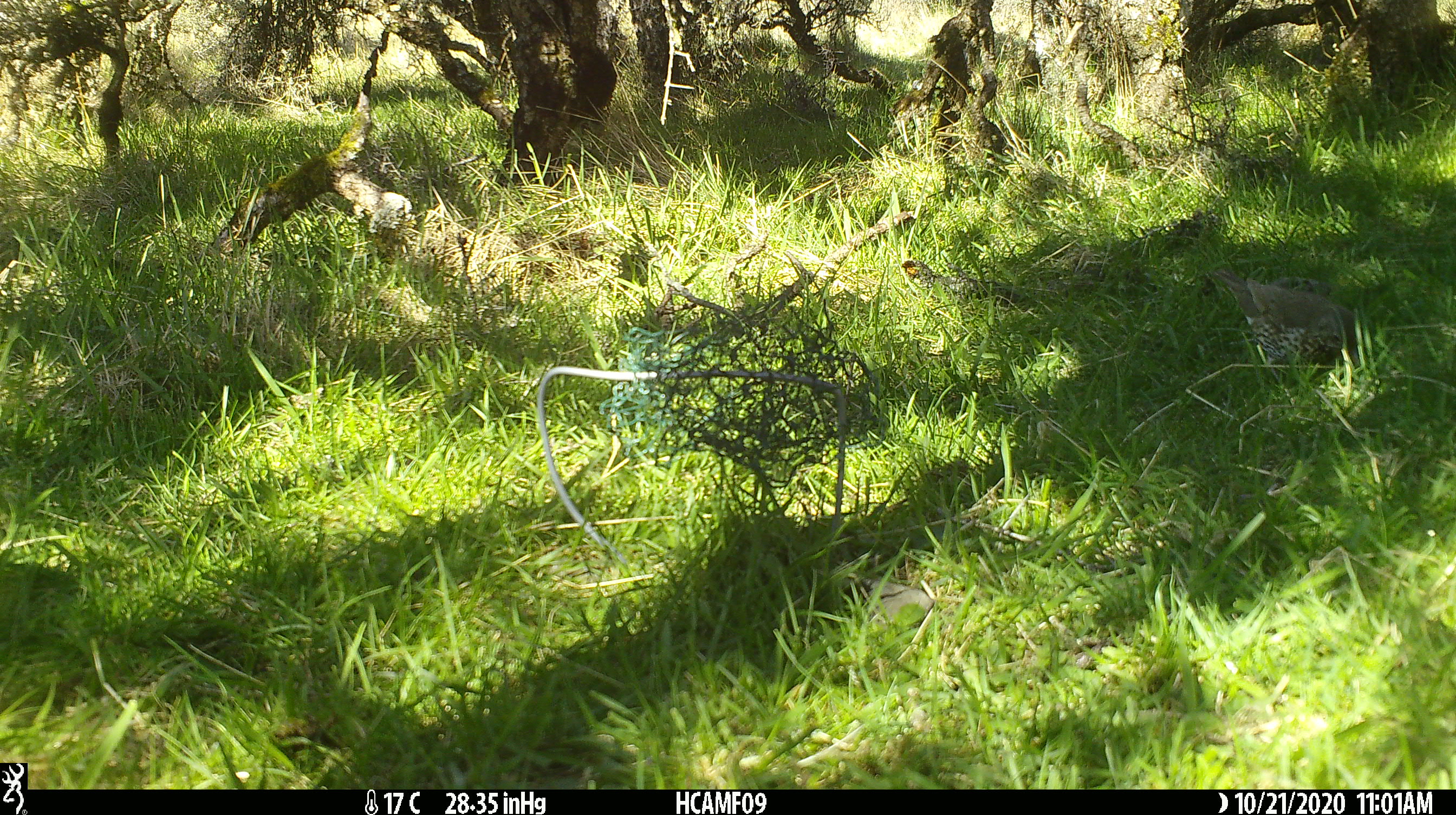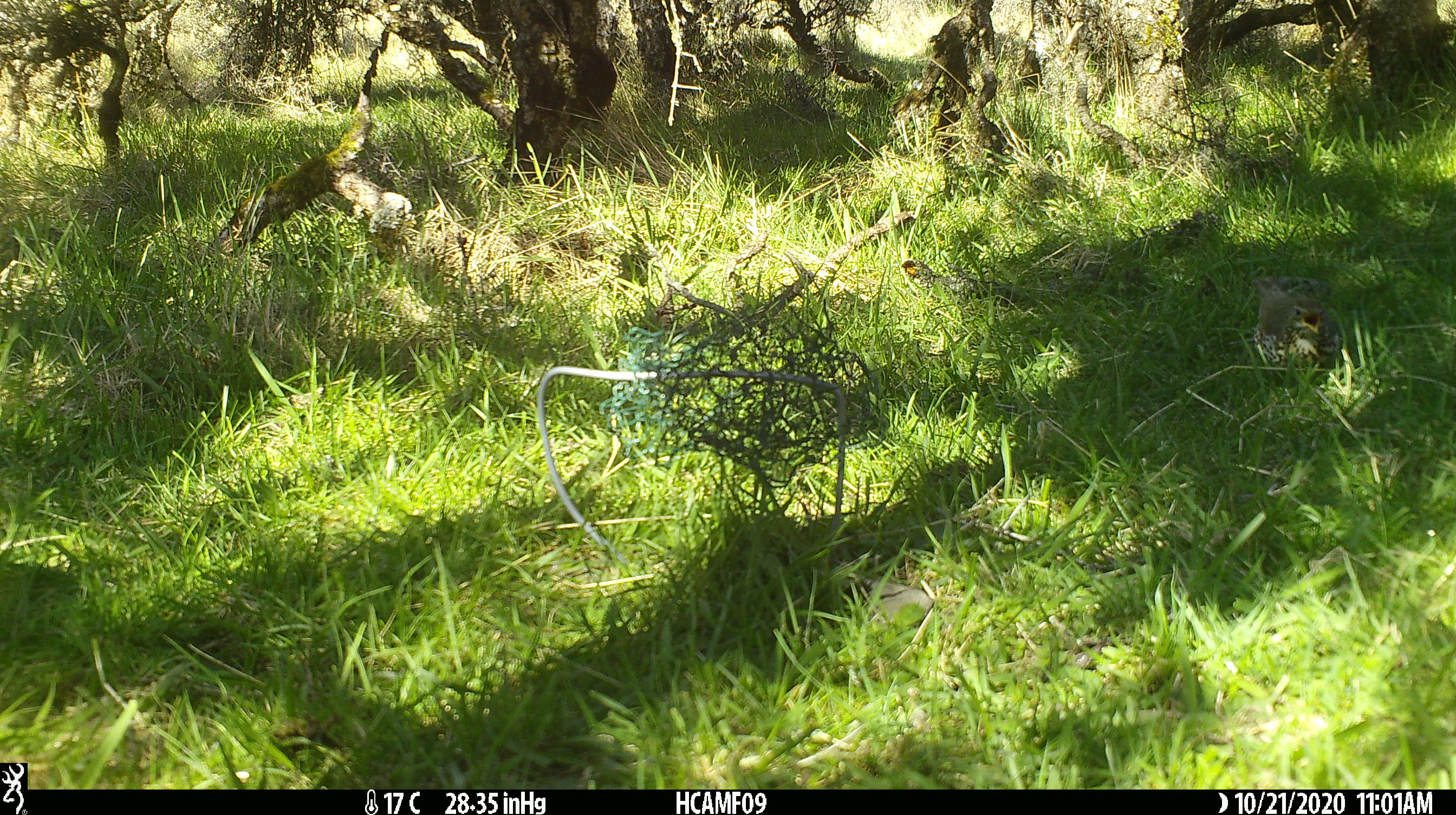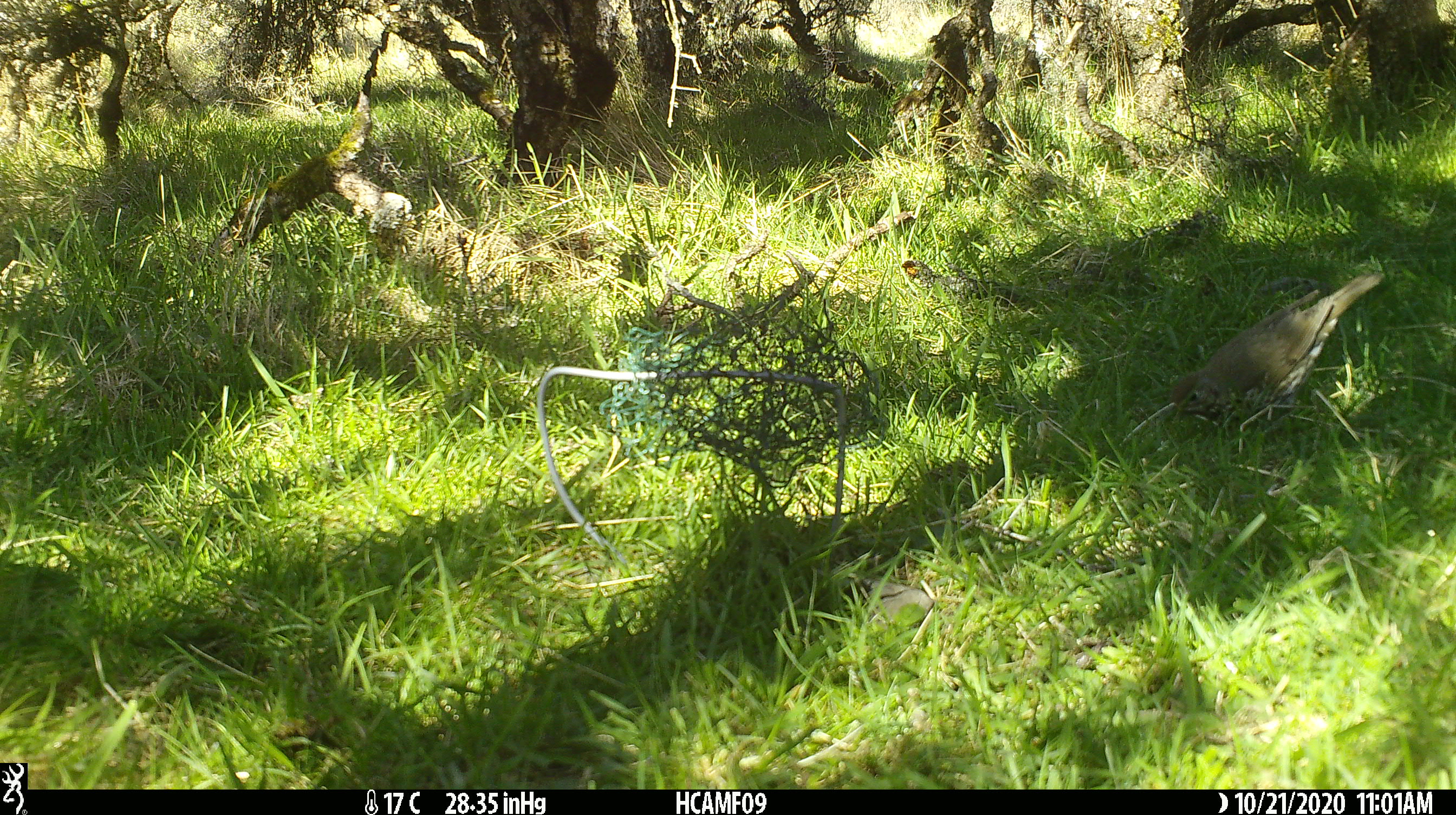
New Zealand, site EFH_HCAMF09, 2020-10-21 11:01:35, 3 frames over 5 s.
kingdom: Animalia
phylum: Chordata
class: Aves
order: Passeriformes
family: Turdidae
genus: Turdus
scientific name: Turdus philomelos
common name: song thrush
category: thrush